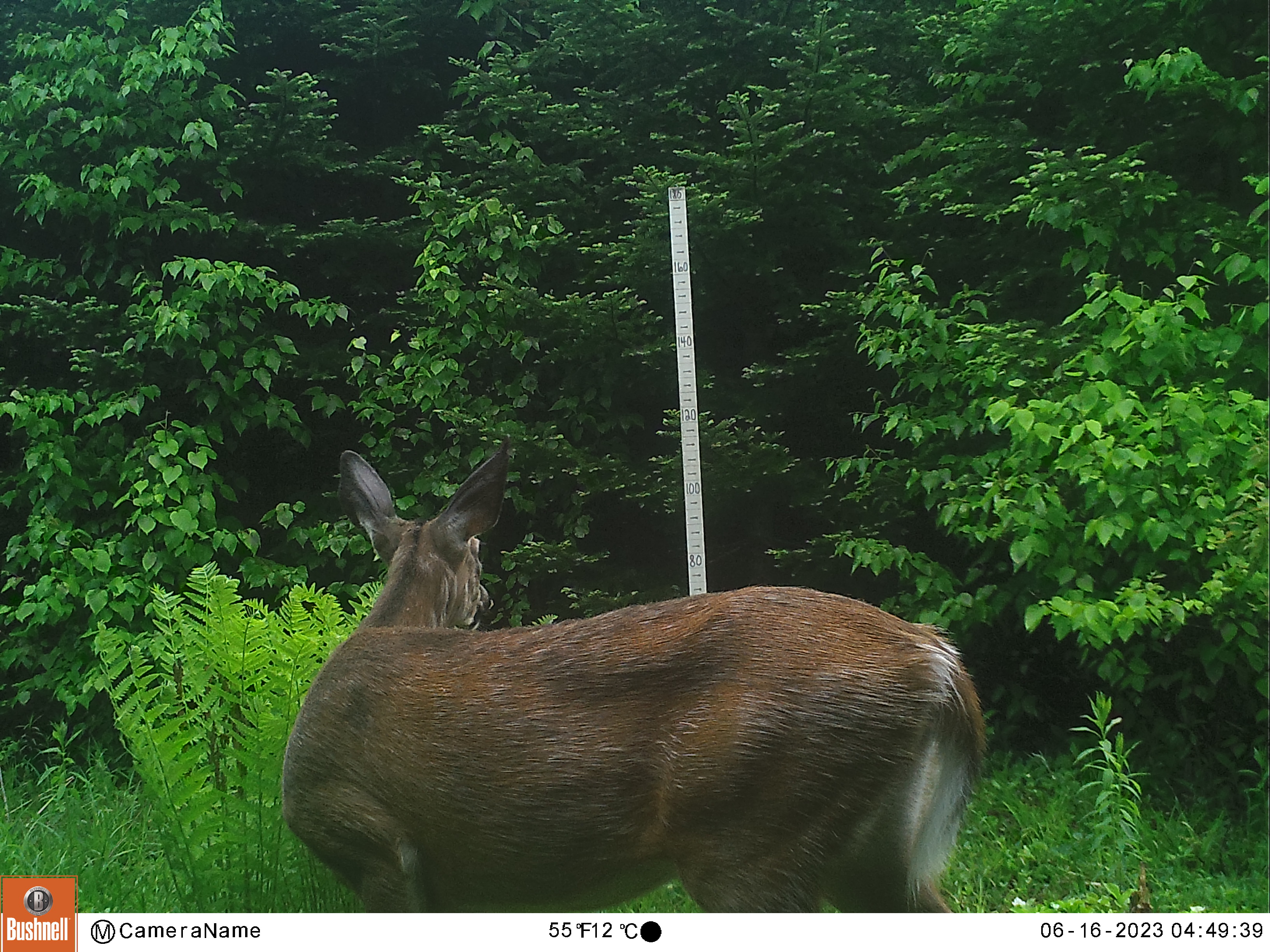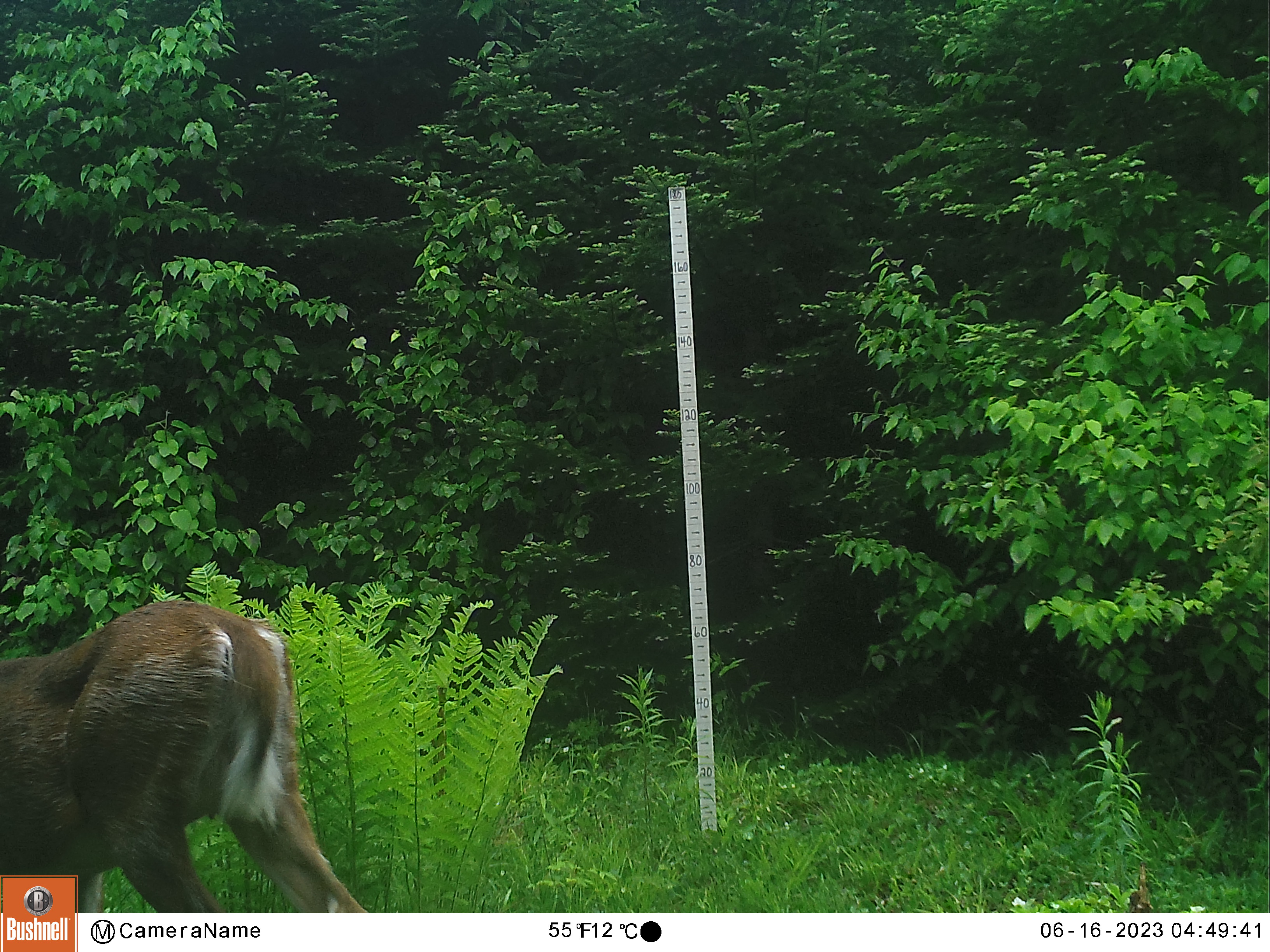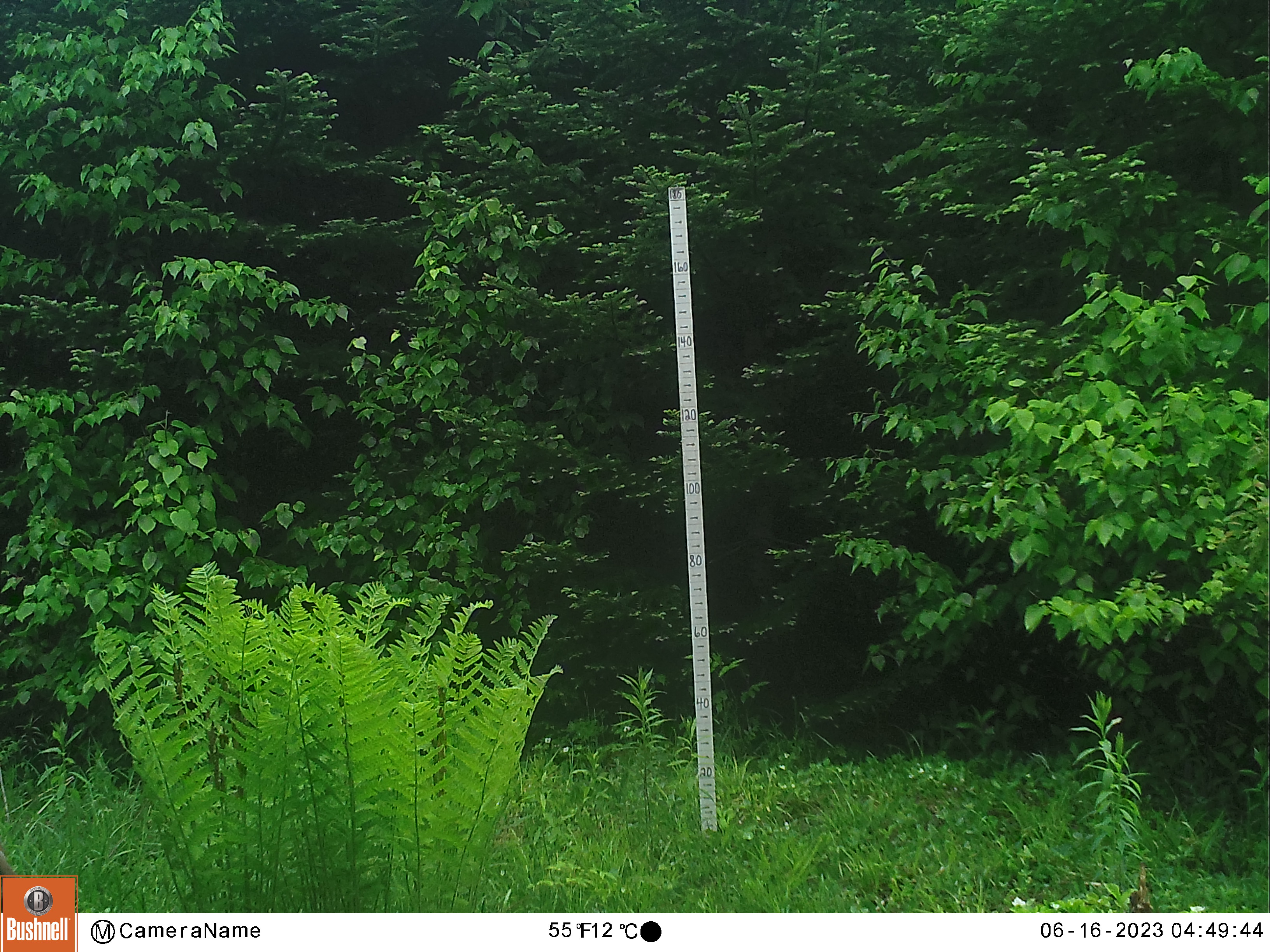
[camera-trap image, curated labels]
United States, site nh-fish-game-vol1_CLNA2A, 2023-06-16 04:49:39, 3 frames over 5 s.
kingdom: Animalia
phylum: Chordata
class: Mammalia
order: Artiodactyla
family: Cervidae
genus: Odocoileus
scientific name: Odocoileus virginianus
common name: white-tailed deer